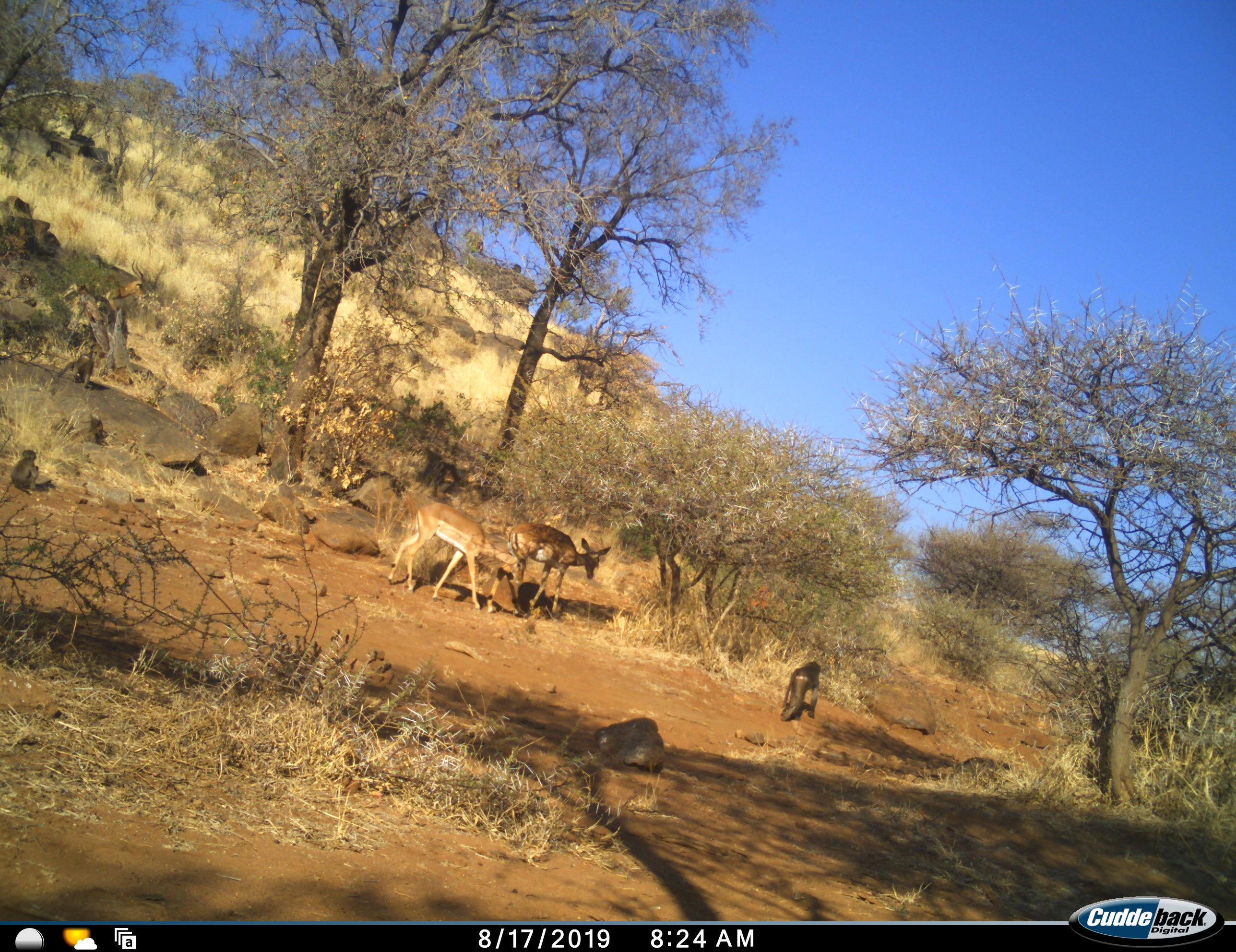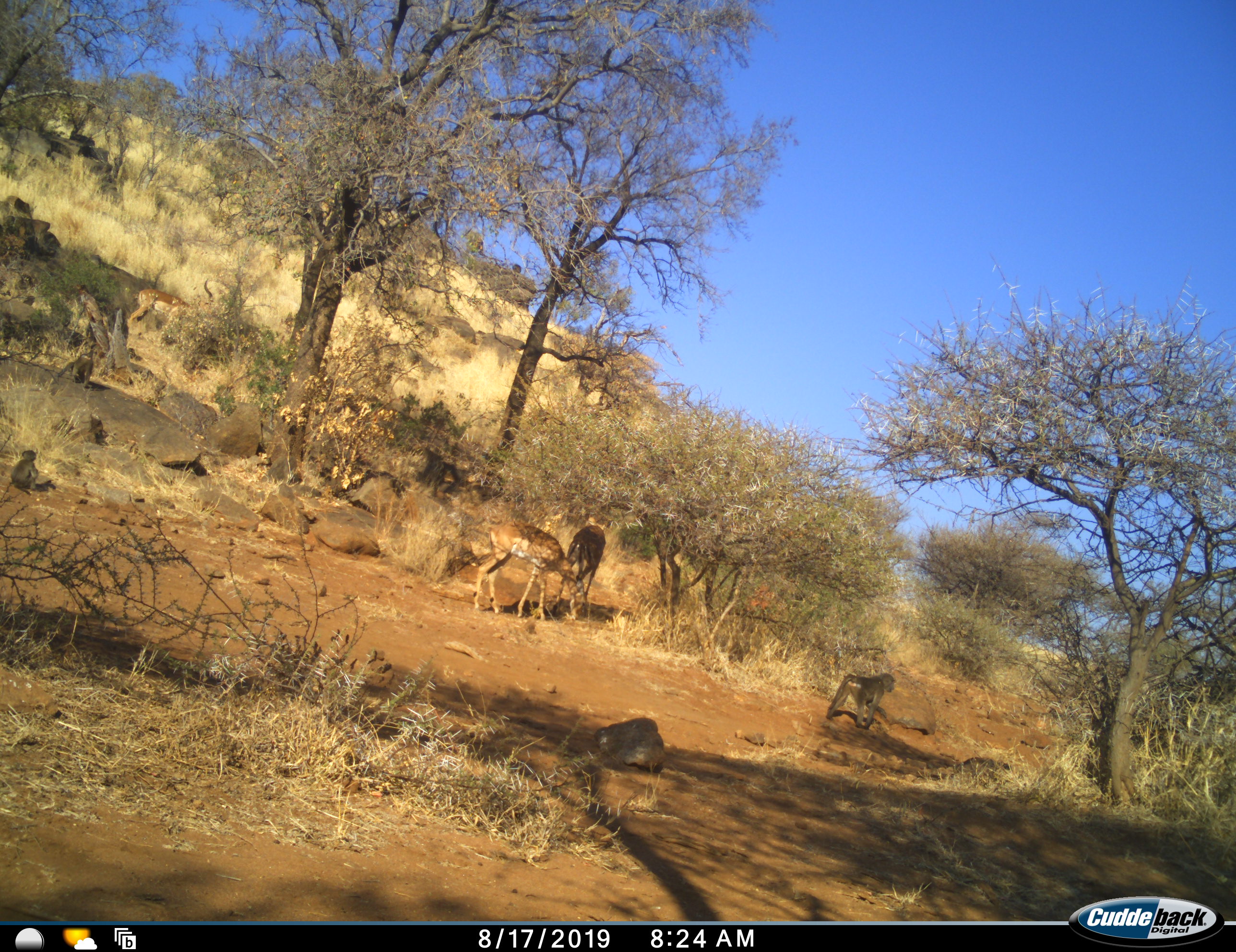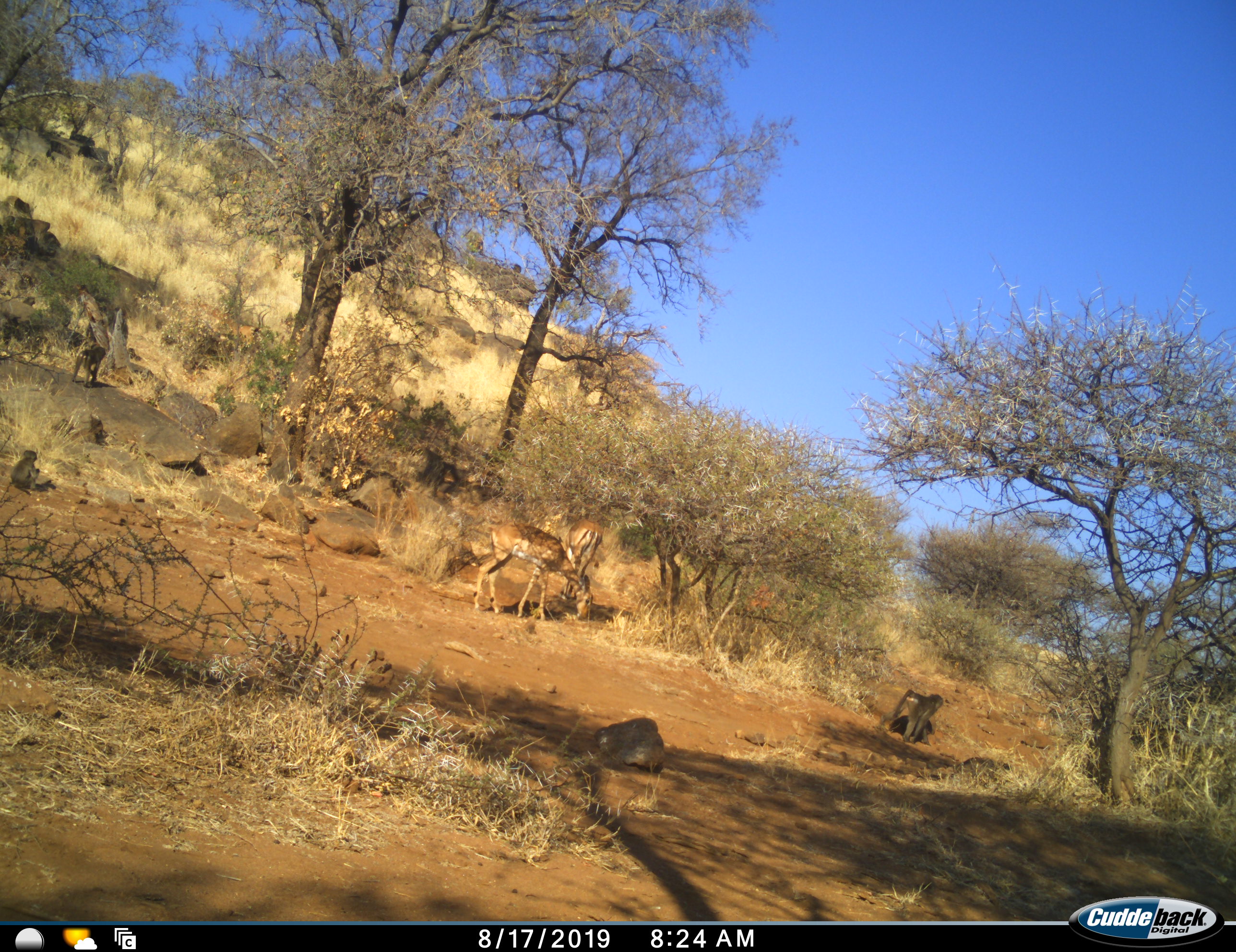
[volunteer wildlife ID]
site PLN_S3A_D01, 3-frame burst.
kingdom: Animalia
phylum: Chordata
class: Mammalia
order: Primates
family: Cercopithecidae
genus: Papio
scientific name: Papio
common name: baboon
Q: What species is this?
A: Baboon (Papio).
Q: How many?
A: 3.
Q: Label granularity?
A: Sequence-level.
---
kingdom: Animalia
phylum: Chordata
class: Mammalia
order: Artiodactyla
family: Bovidae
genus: Aepyceros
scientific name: Aepyceros melampus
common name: impala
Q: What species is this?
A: Impala (Aepyceros melampus).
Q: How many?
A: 3.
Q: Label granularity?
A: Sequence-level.